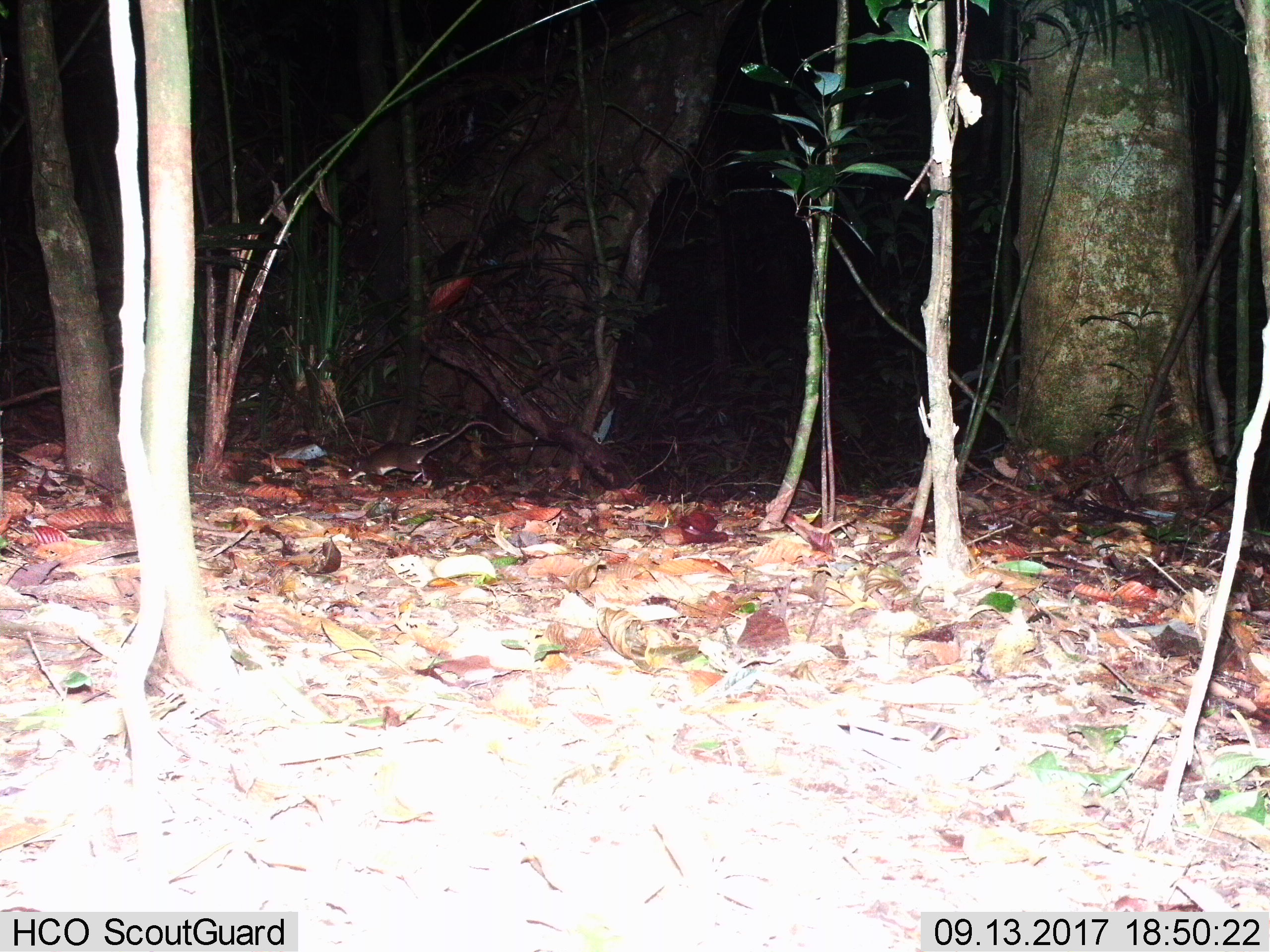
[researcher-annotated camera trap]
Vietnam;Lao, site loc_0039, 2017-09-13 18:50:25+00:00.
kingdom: Animalia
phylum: Chordata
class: Mammalia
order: Rodentia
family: Muridae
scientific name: Muridae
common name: old-world mice and rats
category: unidentified murid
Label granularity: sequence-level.